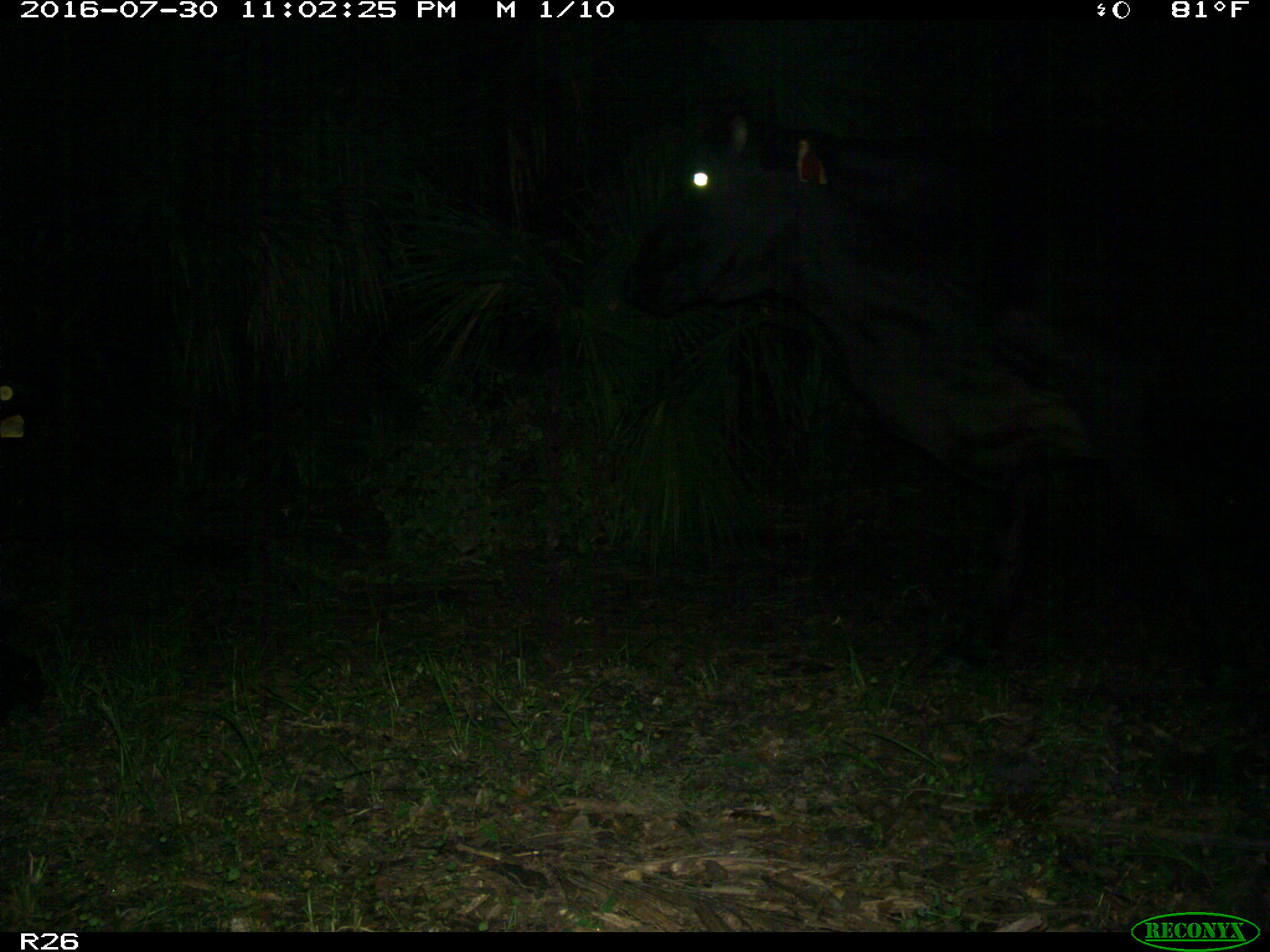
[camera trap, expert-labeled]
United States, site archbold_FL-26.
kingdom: Animalia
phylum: Chordata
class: Mammalia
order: Artiodactyla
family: Bovidae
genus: Bos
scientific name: Bos taurus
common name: domestic cow